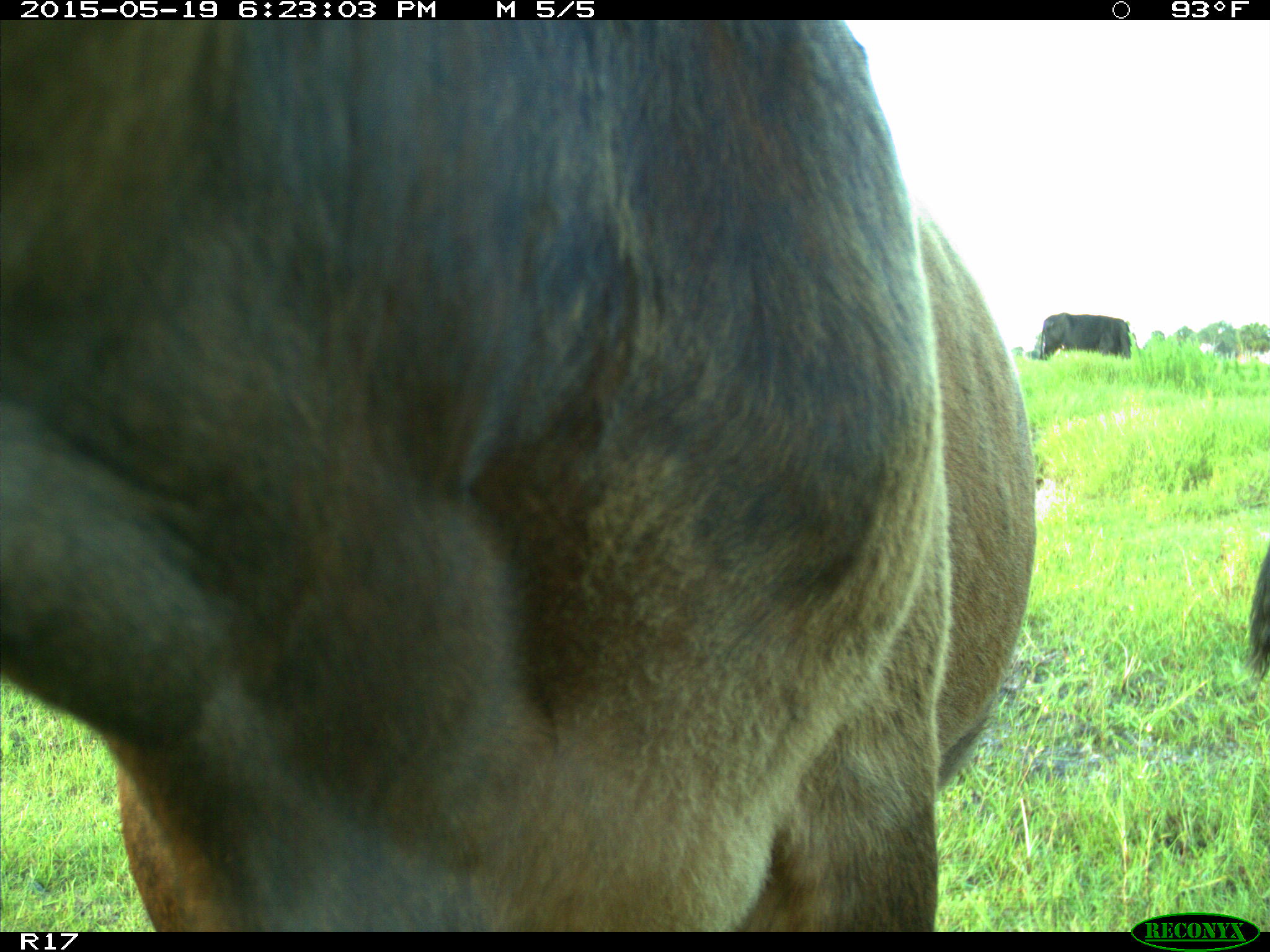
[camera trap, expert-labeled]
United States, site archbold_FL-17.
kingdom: Animalia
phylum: Chordata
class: Mammalia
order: Artiodactyla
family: Bovidae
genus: Bos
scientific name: Bos taurus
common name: domestic cow